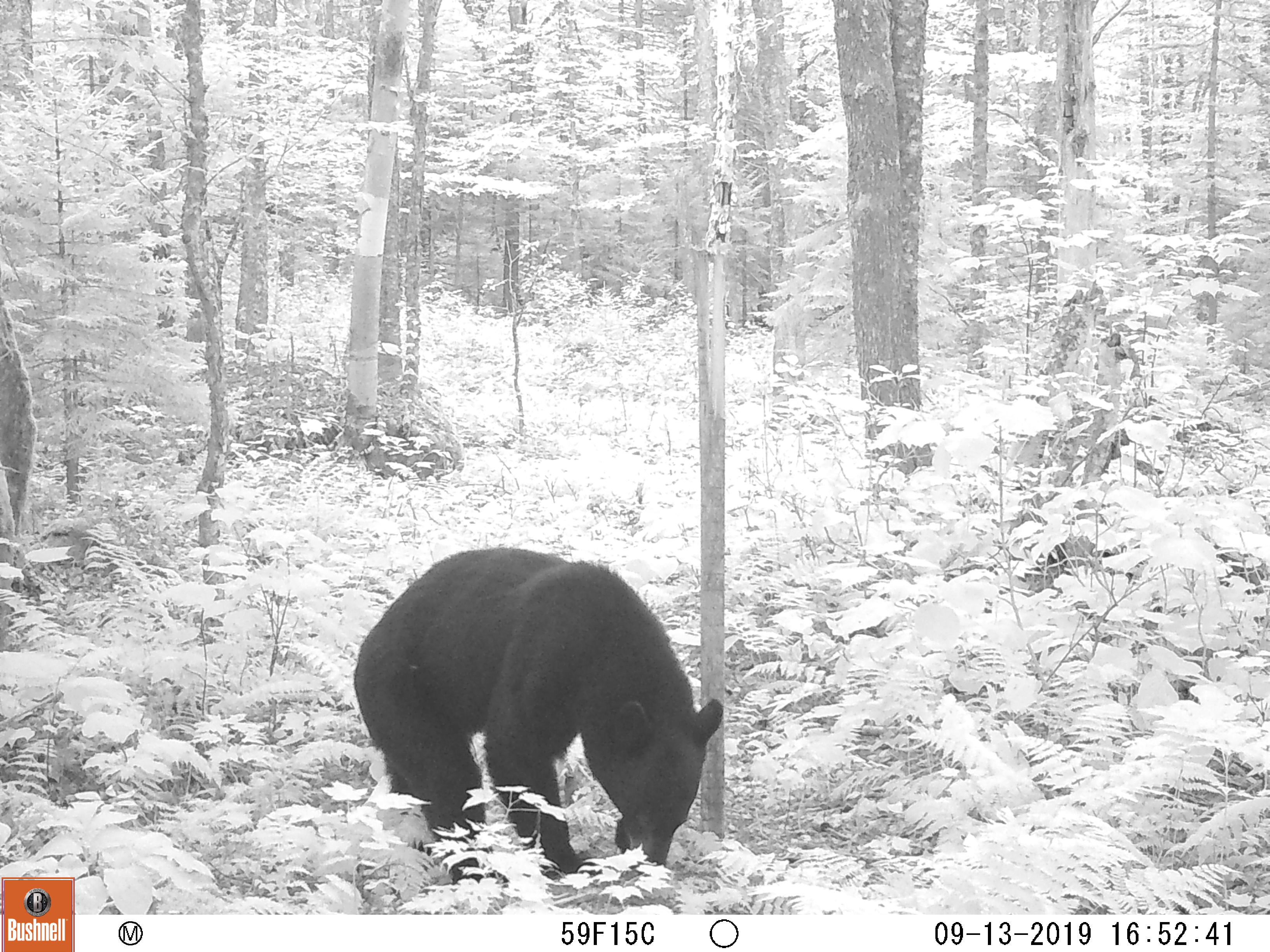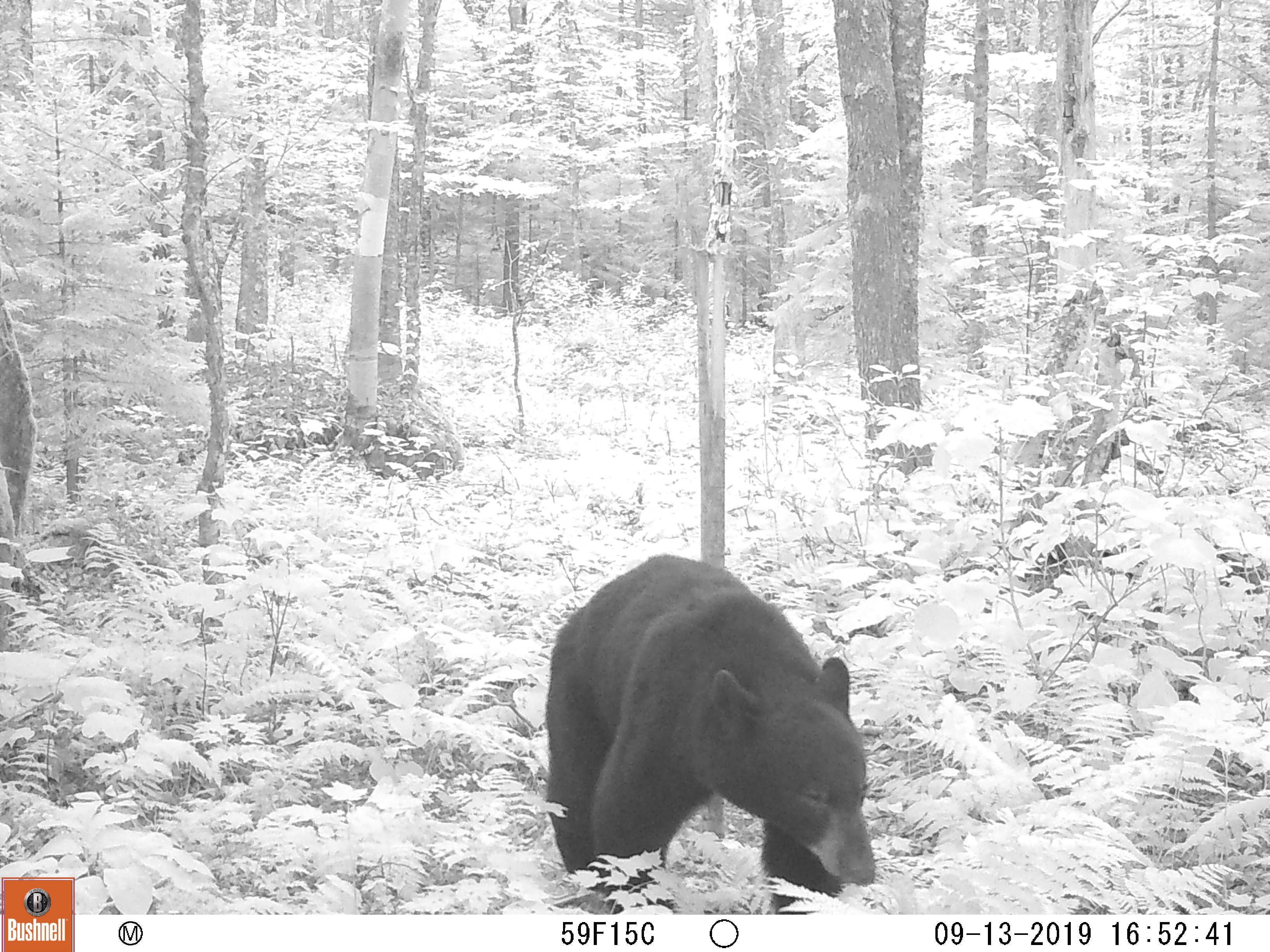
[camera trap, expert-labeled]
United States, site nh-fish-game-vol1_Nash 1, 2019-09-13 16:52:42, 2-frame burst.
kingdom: Animalia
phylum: Chordata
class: Mammalia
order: Carnivora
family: Ursidae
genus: Ursus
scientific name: Ursus americanus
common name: black bear